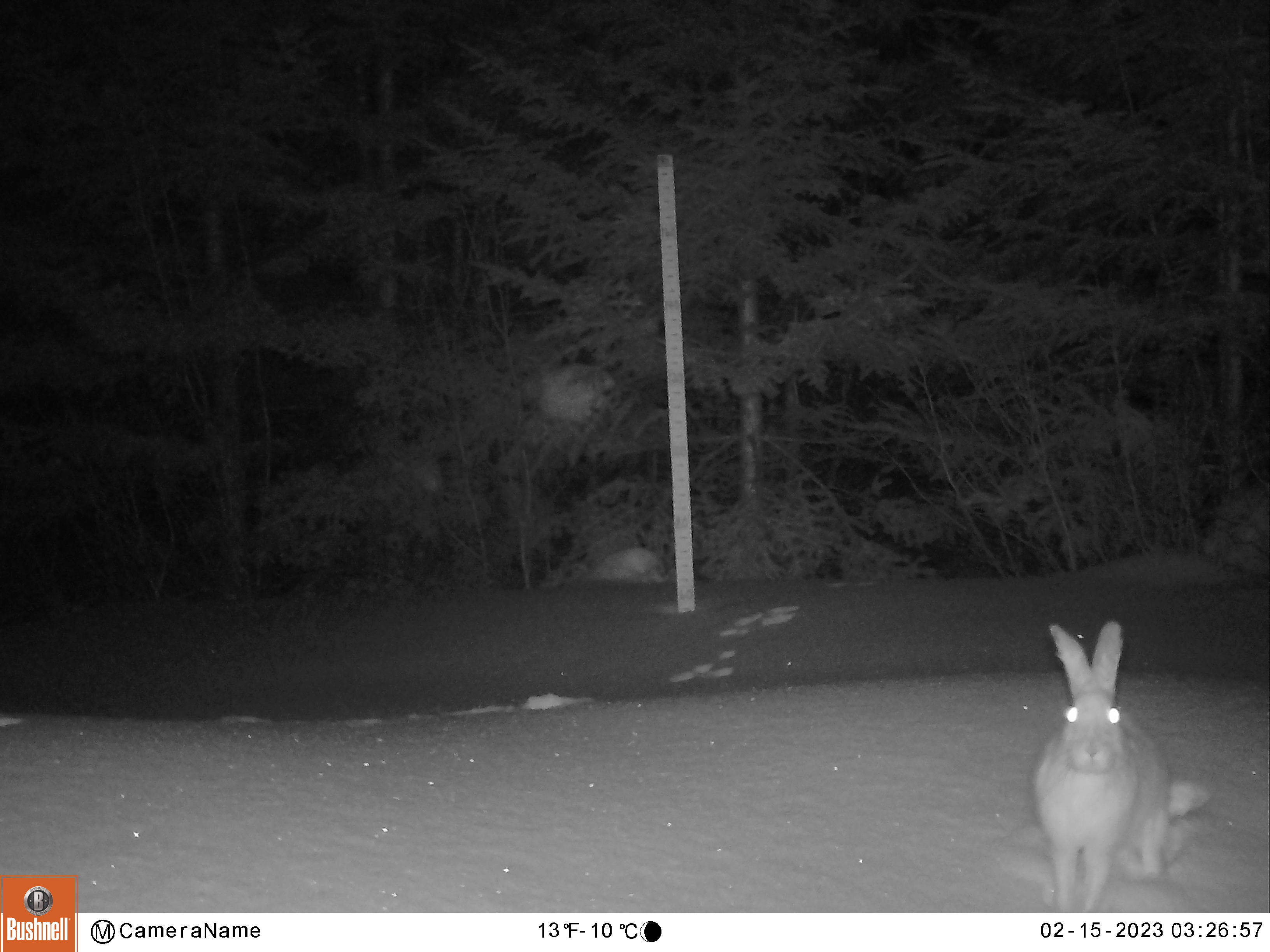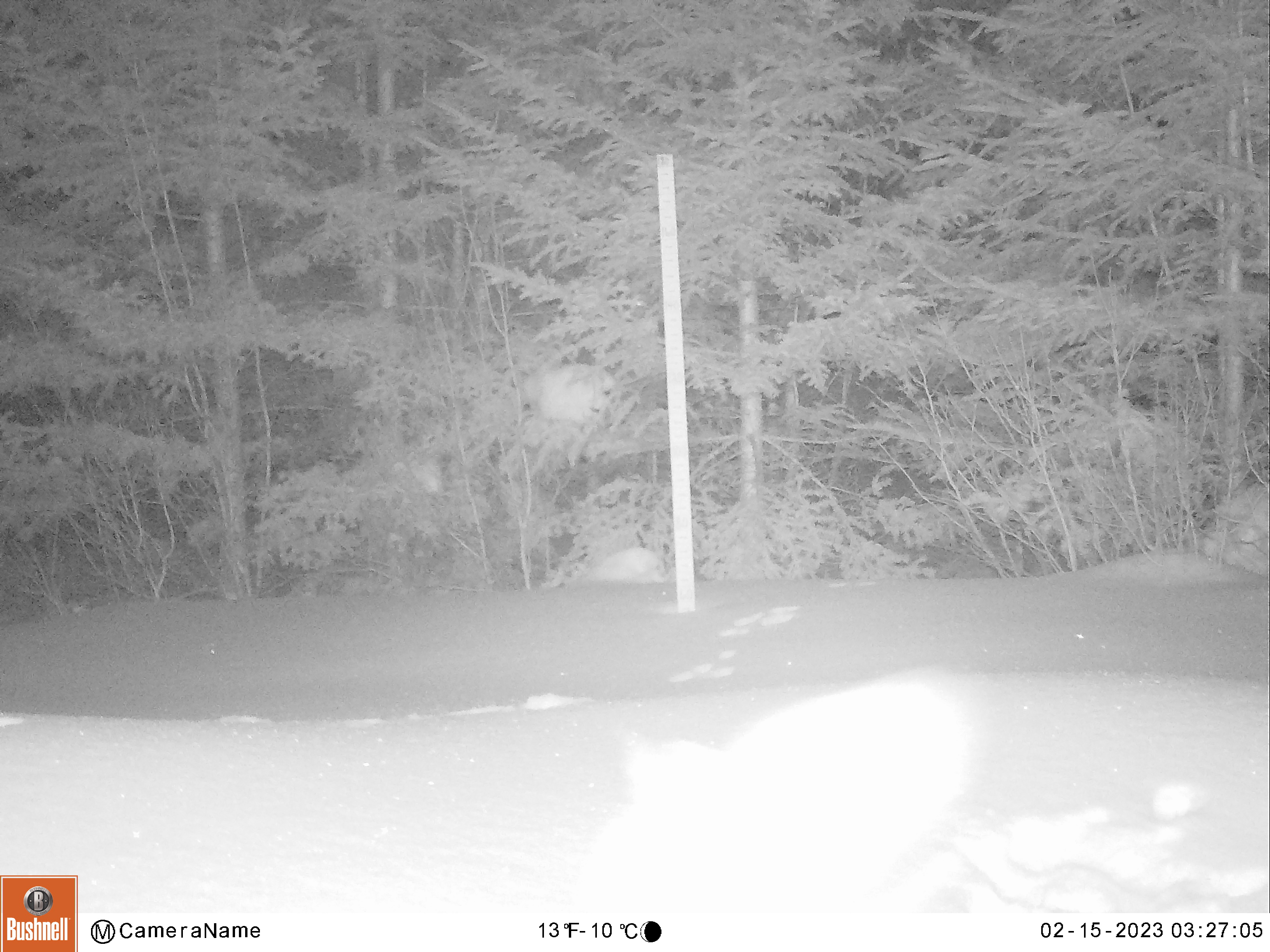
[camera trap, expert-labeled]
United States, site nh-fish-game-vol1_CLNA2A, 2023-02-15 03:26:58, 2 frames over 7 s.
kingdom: Animalia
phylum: Chordata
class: Mammalia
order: Lagomorpha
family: Leporidae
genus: Lepus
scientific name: Lepus americanus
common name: snowshoe hare